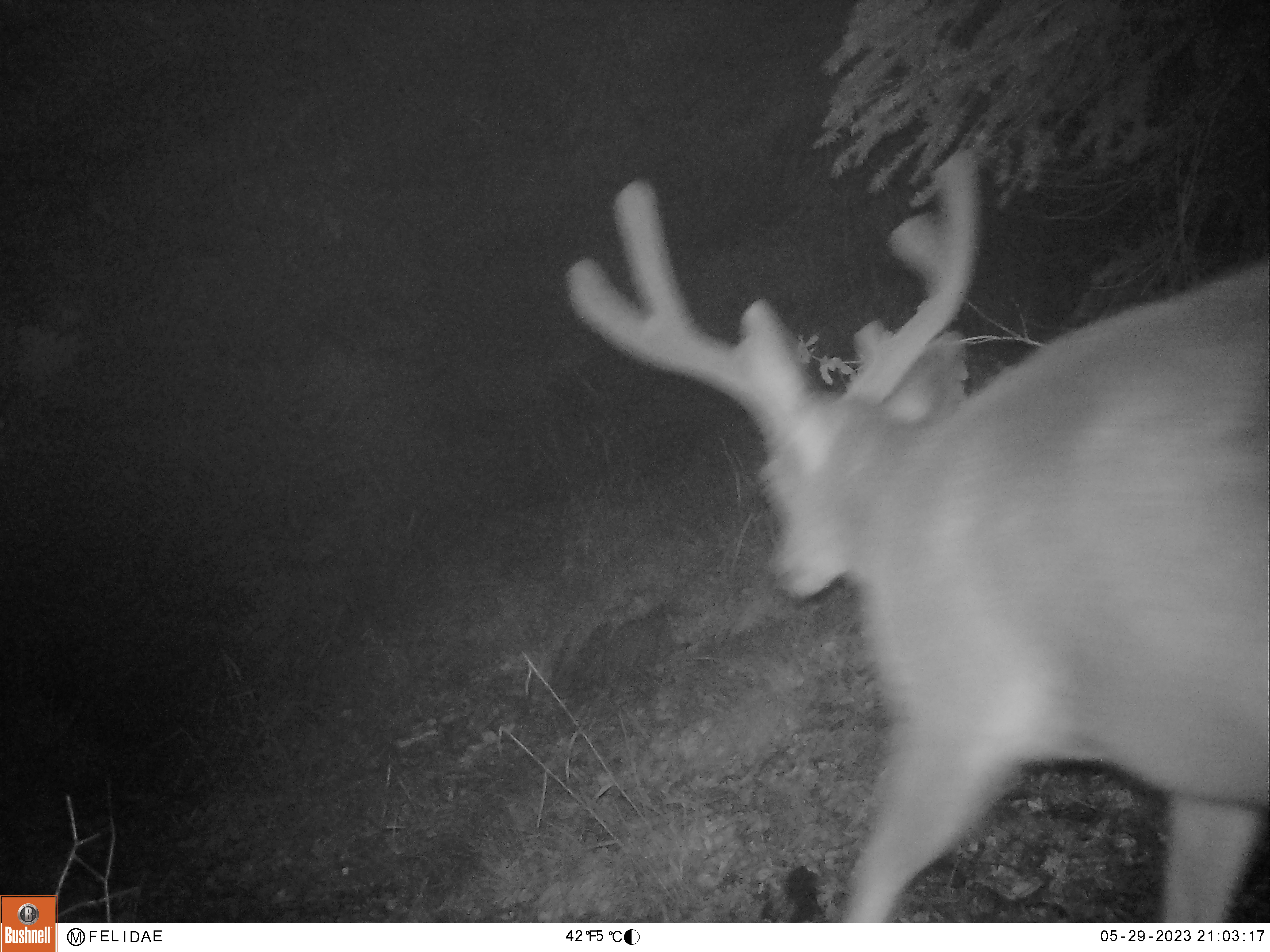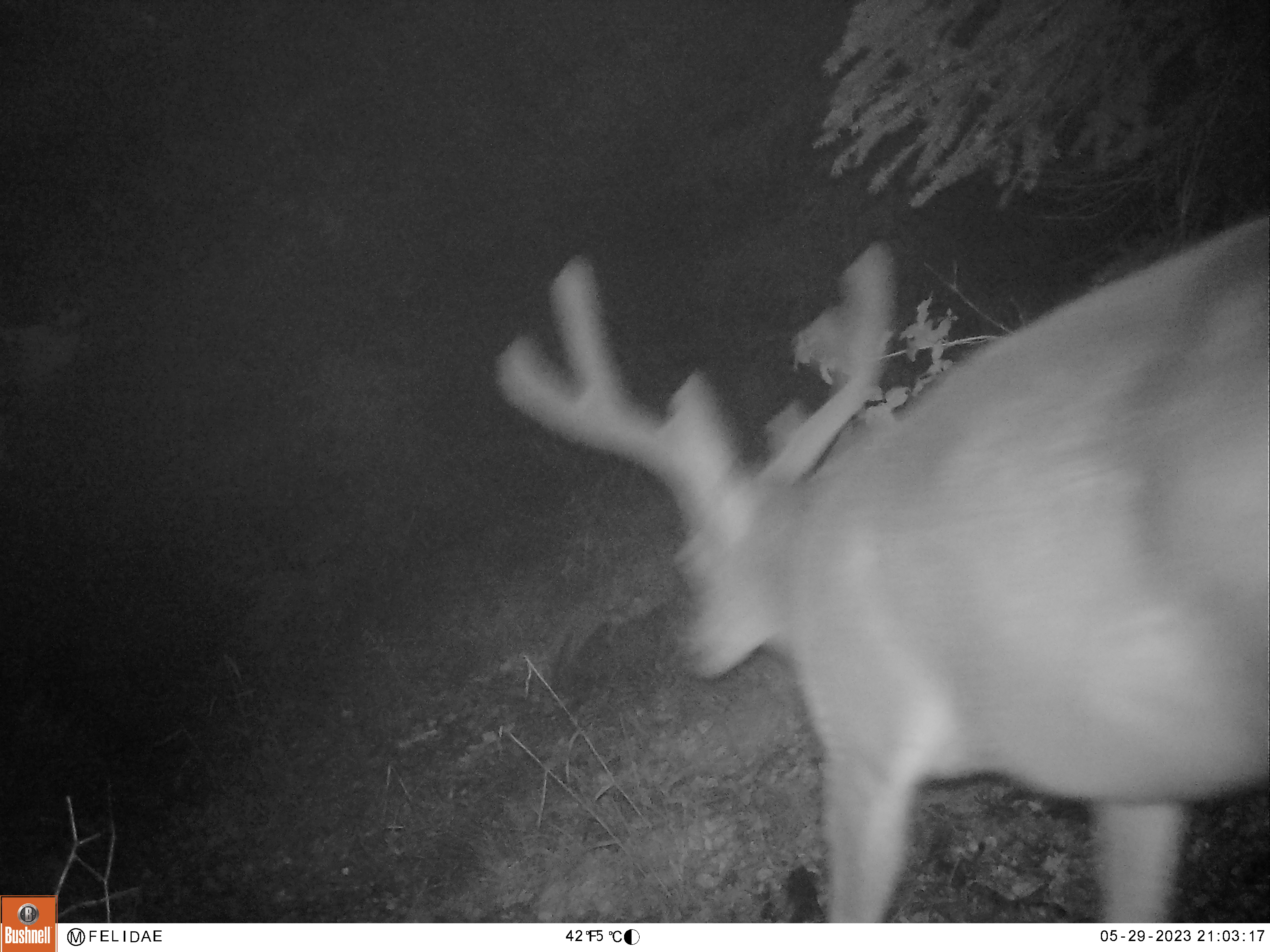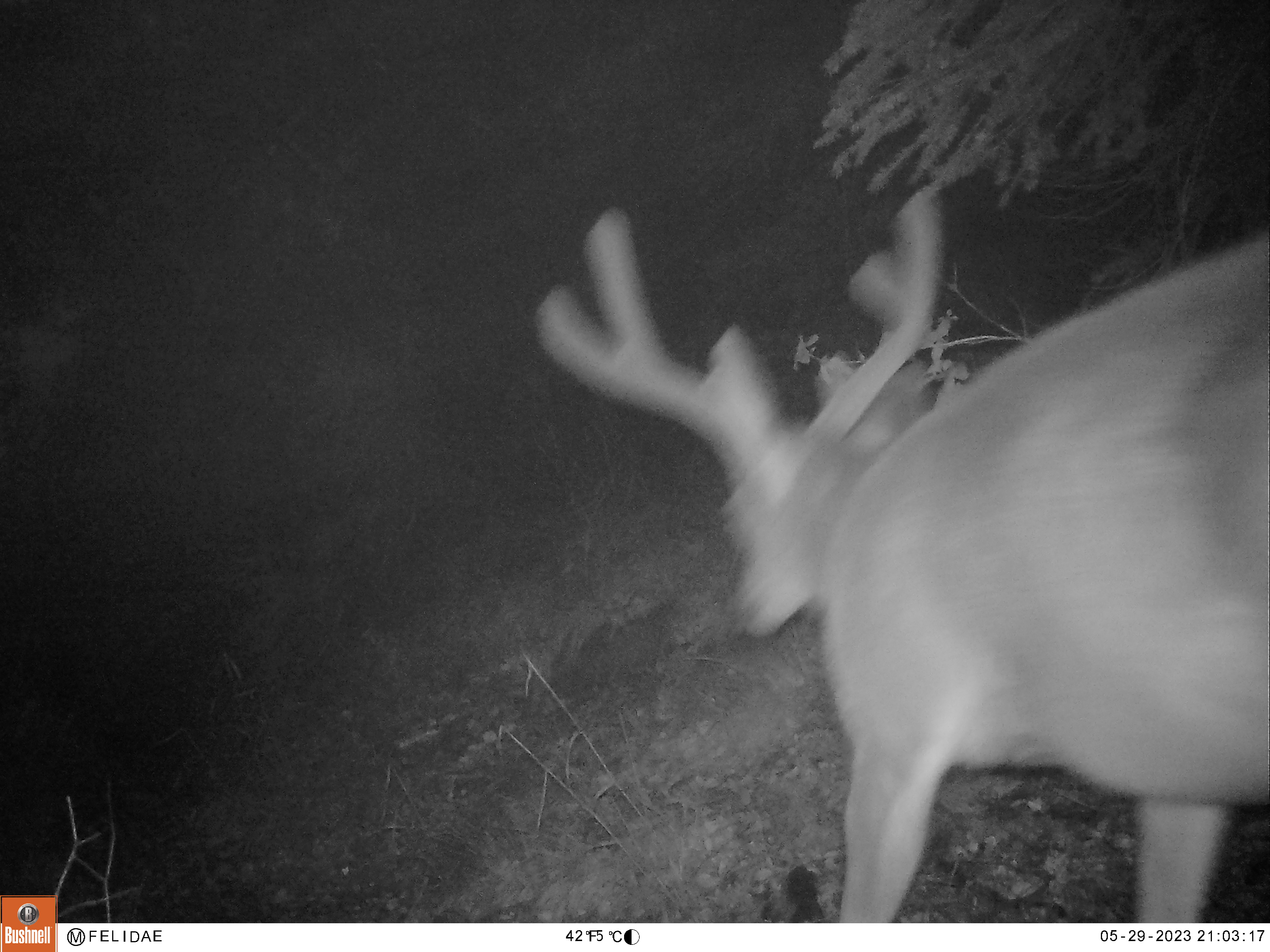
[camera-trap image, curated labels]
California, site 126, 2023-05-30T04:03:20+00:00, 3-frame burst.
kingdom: Animalia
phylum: Chordata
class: Mammalia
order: Artiodactyla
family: Cervidae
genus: Odocoileus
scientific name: Odocoileus hemionus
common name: mule deer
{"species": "mule deer (Odocoileus hemionus)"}